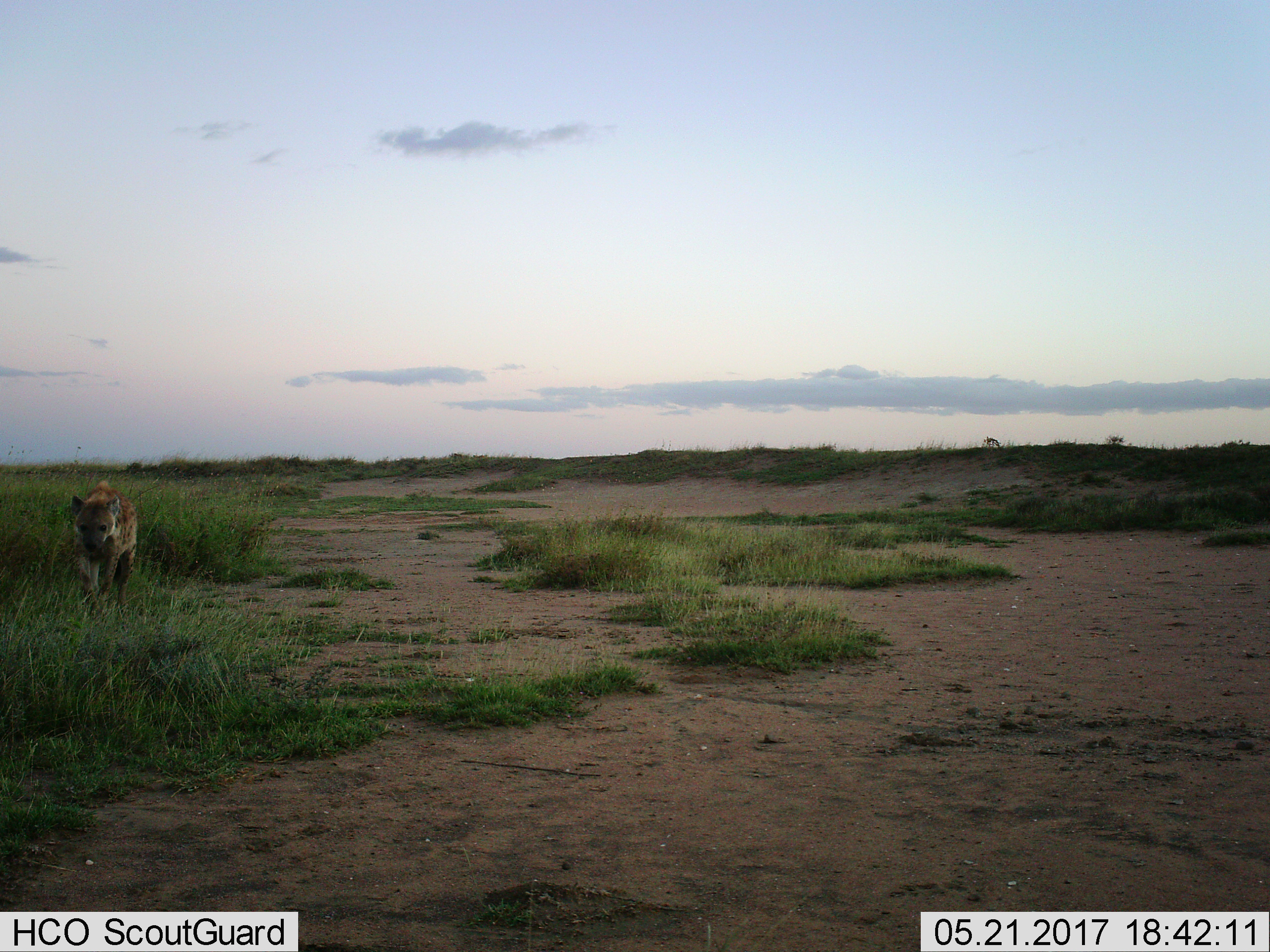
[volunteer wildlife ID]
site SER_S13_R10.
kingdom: Animalia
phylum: Chordata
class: Mammalia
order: Carnivora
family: Hyaenidae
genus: Crocuta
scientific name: Crocuta crocuta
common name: spotted hyena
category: hyenaspotted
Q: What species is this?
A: Hyenaspotted (spotted hyena) (Crocuta crocuta).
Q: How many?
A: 1.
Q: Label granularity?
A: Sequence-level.